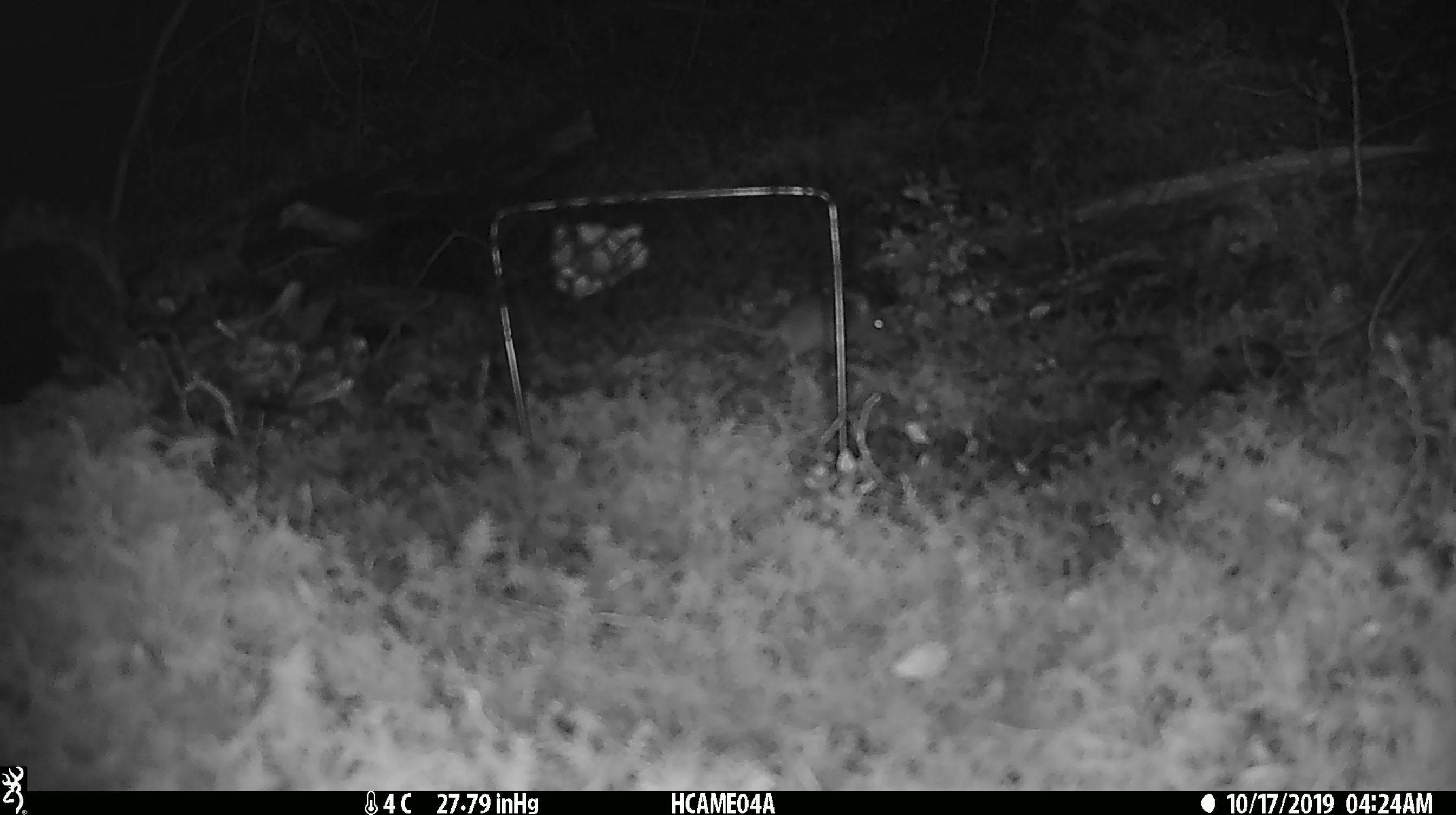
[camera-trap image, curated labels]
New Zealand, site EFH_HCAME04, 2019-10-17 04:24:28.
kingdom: Animalia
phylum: Chordata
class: Mammalia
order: Rodentia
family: Muridae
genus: Mus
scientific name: Mus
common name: mouse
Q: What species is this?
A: Mouse (Mus).